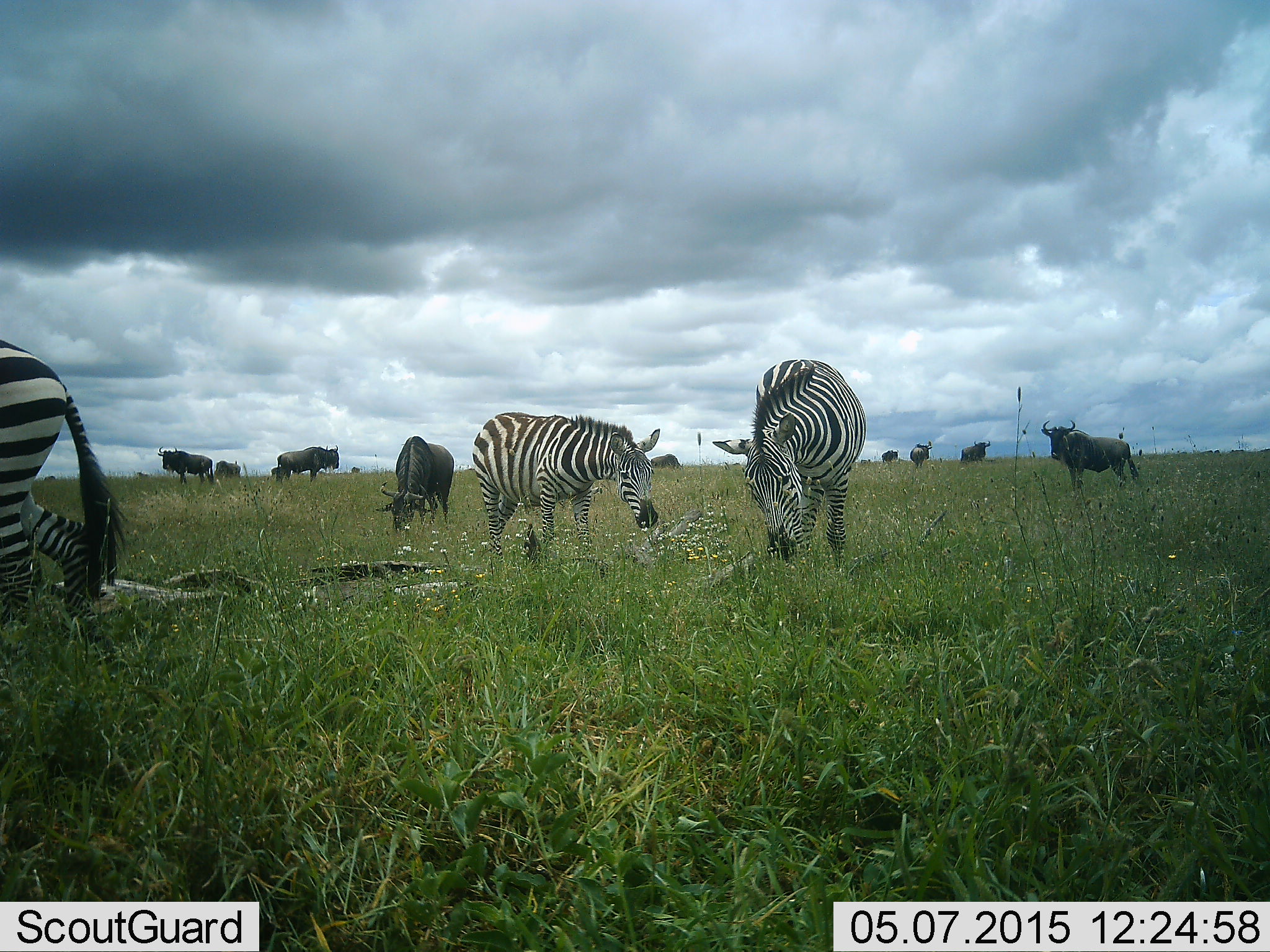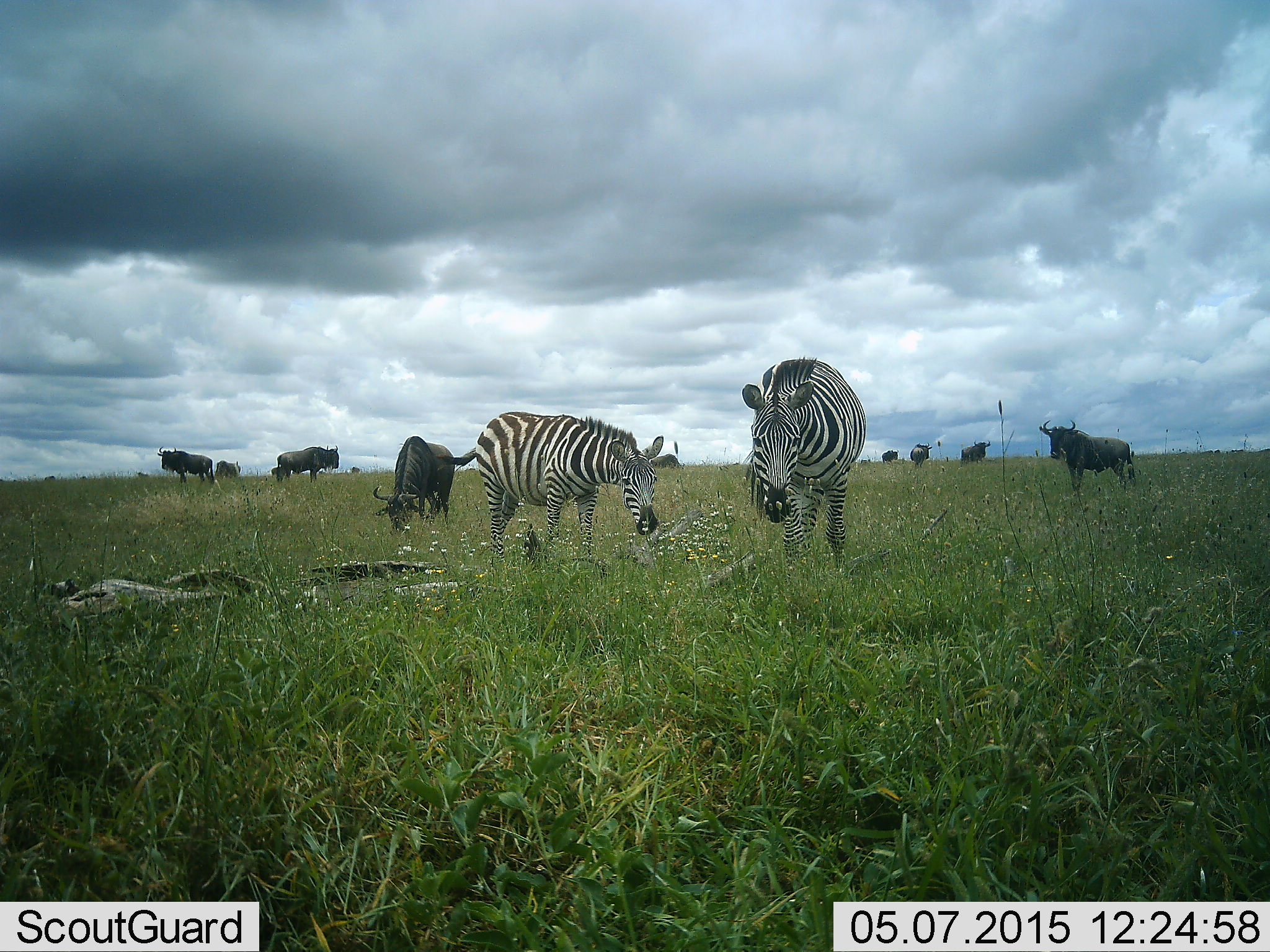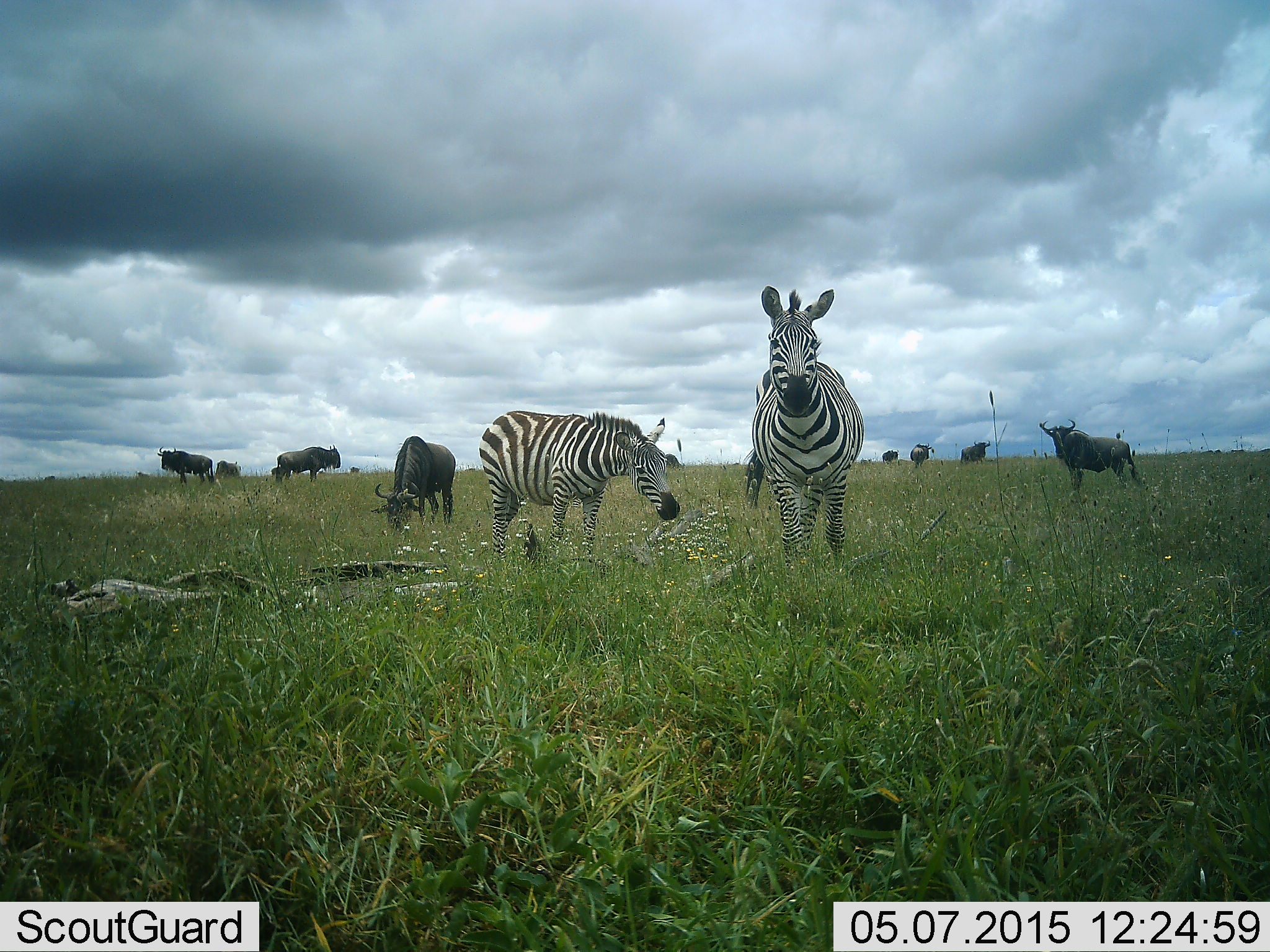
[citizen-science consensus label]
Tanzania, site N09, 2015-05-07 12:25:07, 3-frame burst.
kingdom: Animalia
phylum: Chordata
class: Mammalia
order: Artiodactyla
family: Bovidae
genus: Connochaetes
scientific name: Connochaetes taurinus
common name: blue wildebeest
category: wildebeest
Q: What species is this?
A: Wildebeest (blue wildebeest) (Connochaetes taurinus).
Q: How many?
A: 9.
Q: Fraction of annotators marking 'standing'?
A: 80%.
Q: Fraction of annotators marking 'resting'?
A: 0%.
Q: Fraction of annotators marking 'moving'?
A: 10%.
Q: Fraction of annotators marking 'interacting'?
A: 0%.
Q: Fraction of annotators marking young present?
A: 0%.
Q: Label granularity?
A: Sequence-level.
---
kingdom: Animalia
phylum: Chordata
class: Mammalia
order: Perissodactyla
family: Equidae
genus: Equus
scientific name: Equus quagga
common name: plains zebra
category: zebra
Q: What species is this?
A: Zebra (plains zebra) (Equus quagga).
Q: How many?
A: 3.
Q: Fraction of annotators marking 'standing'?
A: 27%.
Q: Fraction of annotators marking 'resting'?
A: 0%.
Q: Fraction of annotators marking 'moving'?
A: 45%.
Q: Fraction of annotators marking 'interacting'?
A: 0%.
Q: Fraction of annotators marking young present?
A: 0%.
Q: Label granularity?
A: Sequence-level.